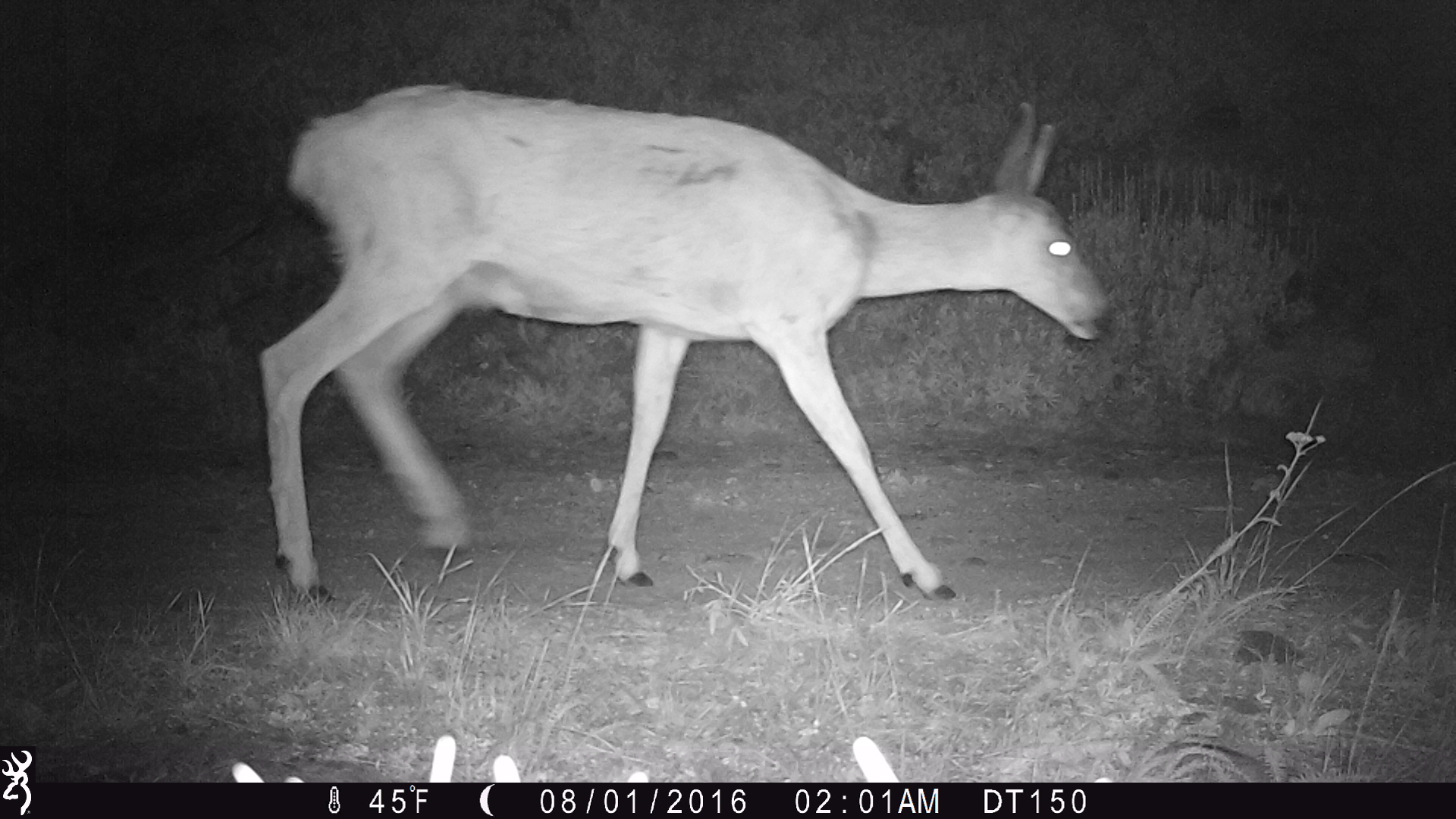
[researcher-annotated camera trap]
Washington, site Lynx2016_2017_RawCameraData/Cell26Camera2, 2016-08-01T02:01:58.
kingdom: Animalia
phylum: Chordata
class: Mammalia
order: Artiodactyla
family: Cervidae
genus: Odocoileus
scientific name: Odocoileus hemionus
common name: mule deer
Odocoileus hemionus (mule deer). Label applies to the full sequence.